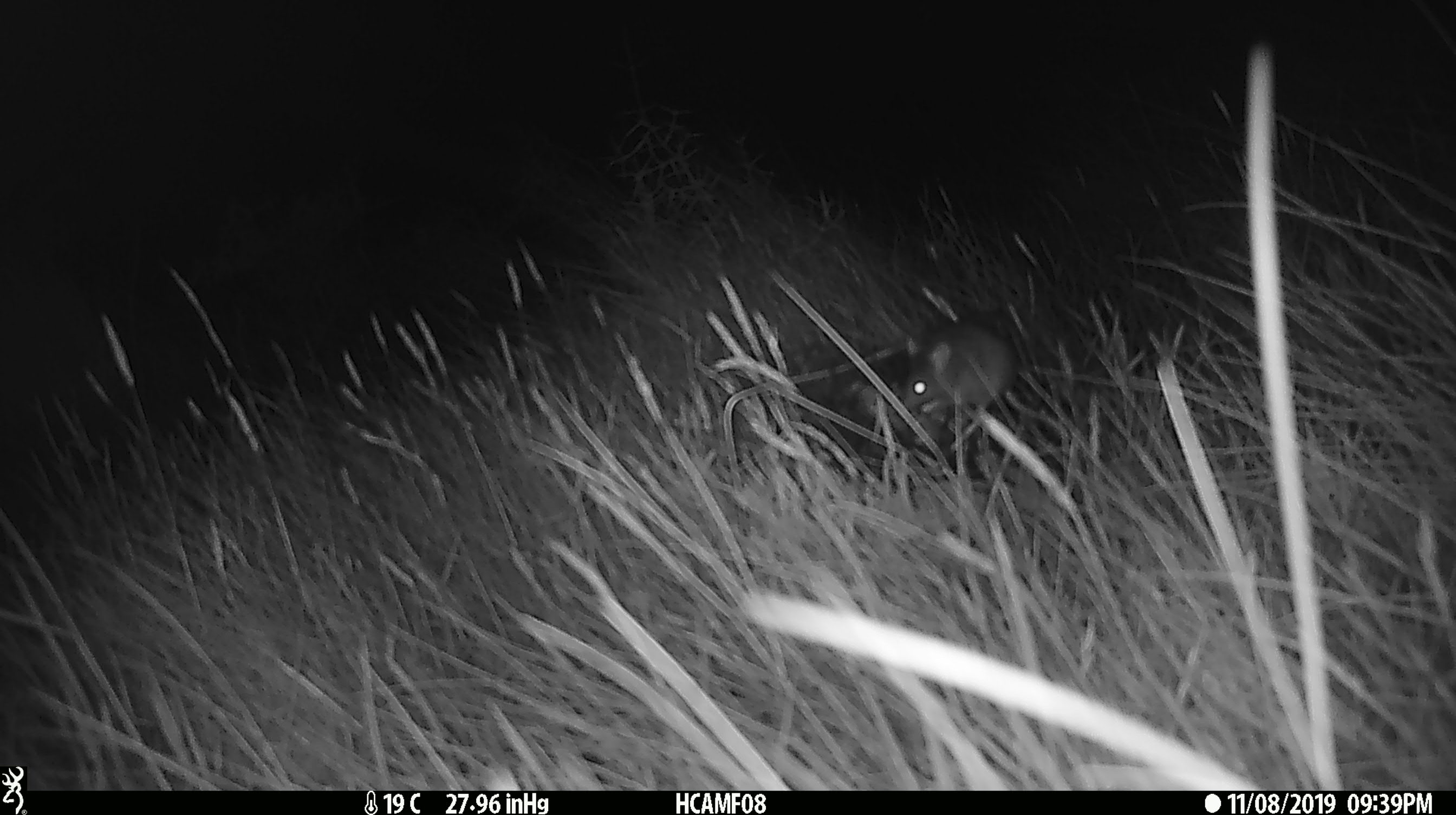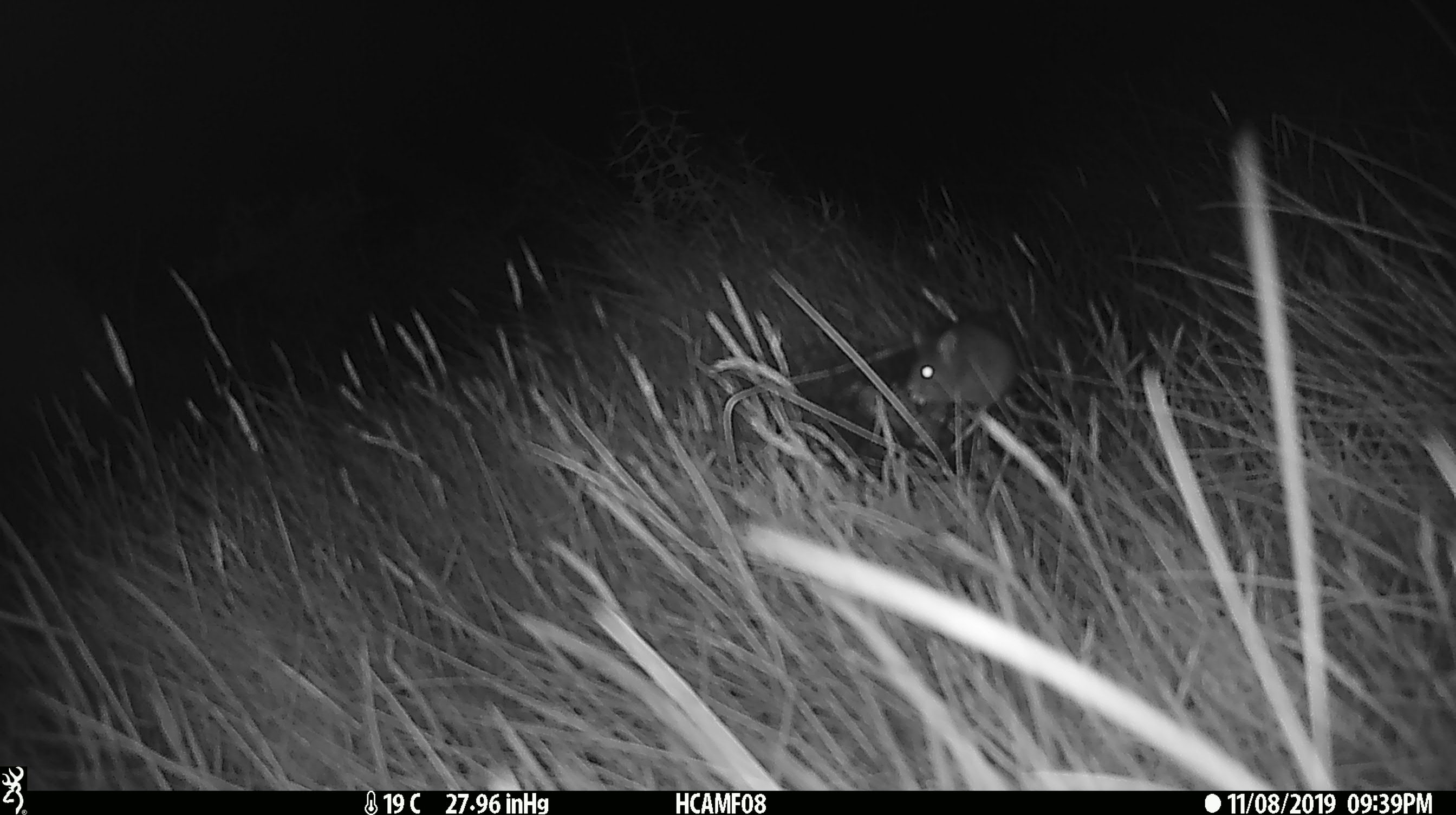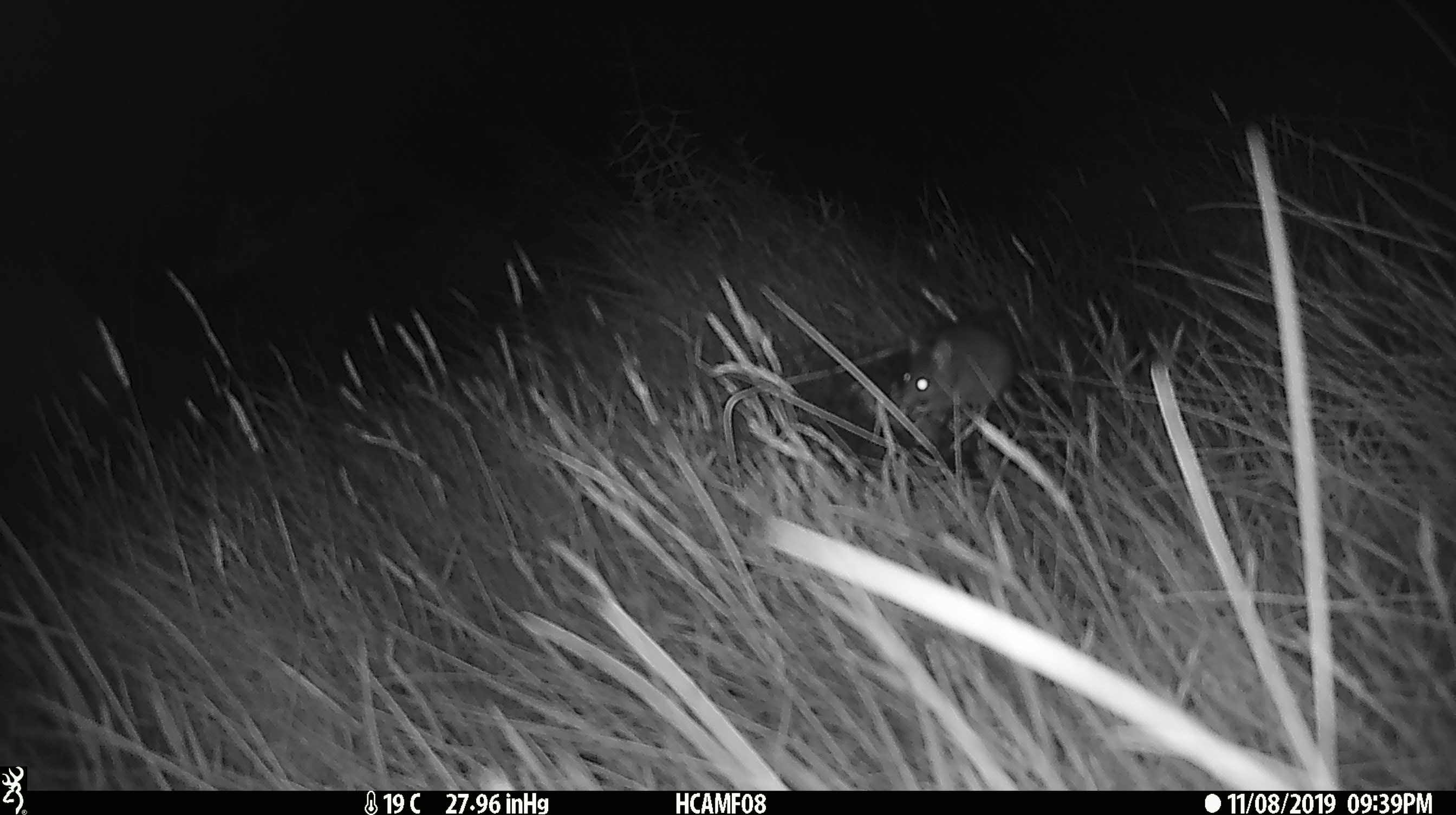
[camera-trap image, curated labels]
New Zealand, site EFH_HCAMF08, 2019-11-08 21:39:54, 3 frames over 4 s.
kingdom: Animalia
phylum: Chordata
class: Mammalia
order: Rodentia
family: Muridae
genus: Mus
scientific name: Mus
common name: mouse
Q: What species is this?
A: Mouse (Mus).